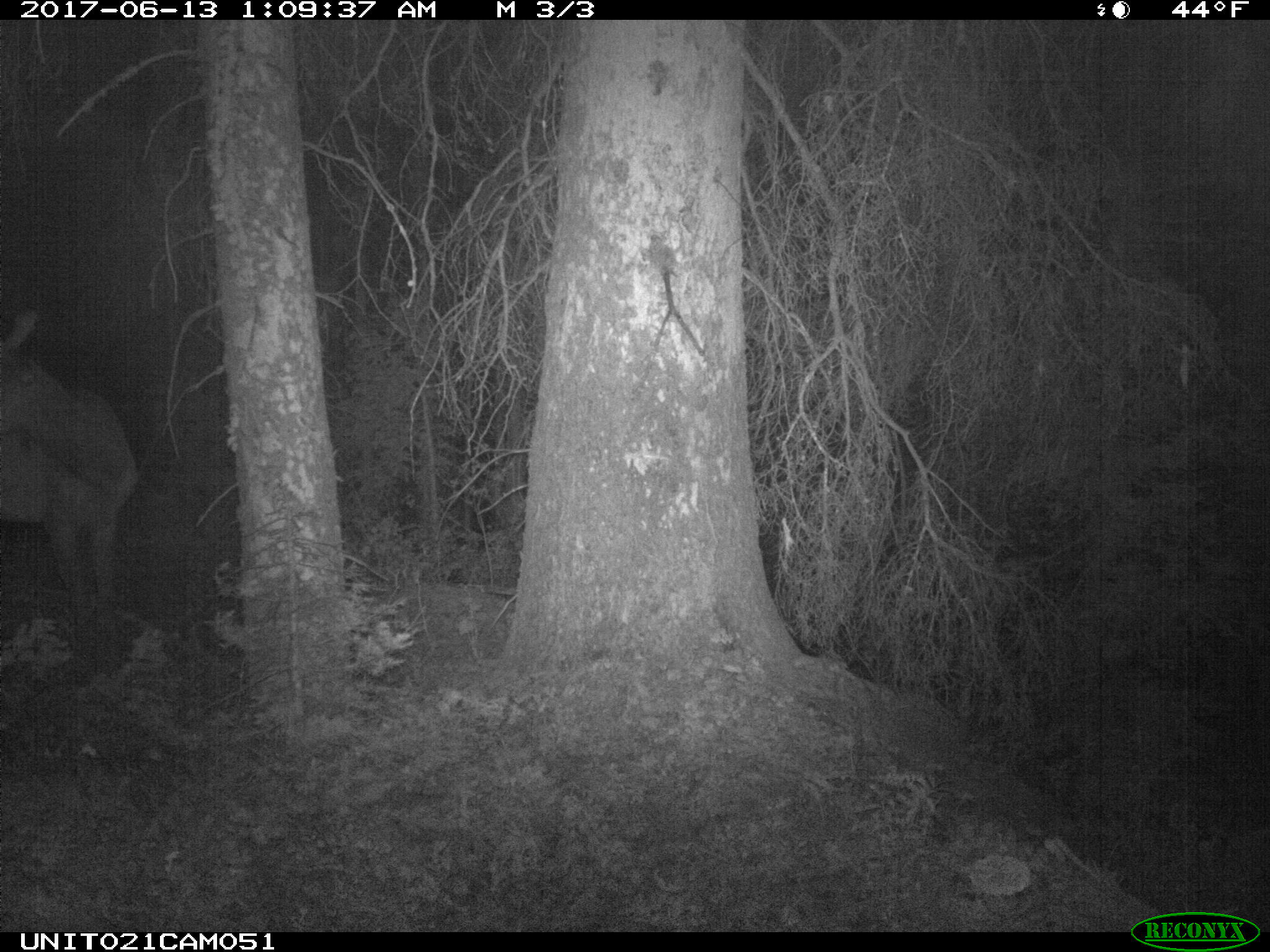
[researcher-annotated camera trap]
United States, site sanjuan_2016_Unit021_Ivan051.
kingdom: Animalia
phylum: Chordata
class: Mammalia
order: Artiodactyla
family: Cervidae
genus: Cervus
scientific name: Cervus elaphus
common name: red deer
Cervus elaphus (red deer).